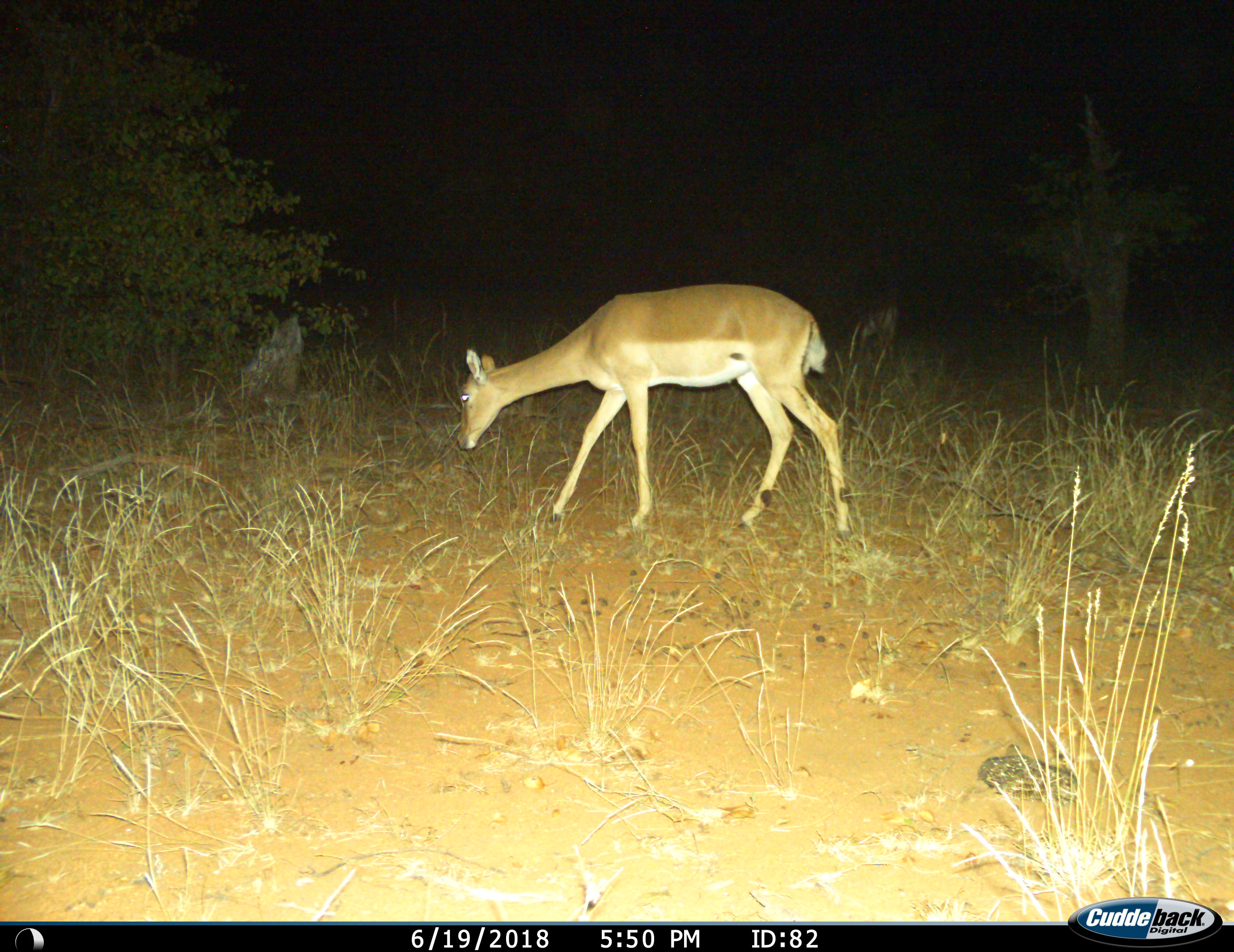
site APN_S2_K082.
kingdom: Animalia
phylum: Chordata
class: Mammalia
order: Artiodactyla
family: Bovidae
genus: Aepyceros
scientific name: Aepyceros melampus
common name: impala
Impala (Aepyceros melampus), count 1. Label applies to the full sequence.